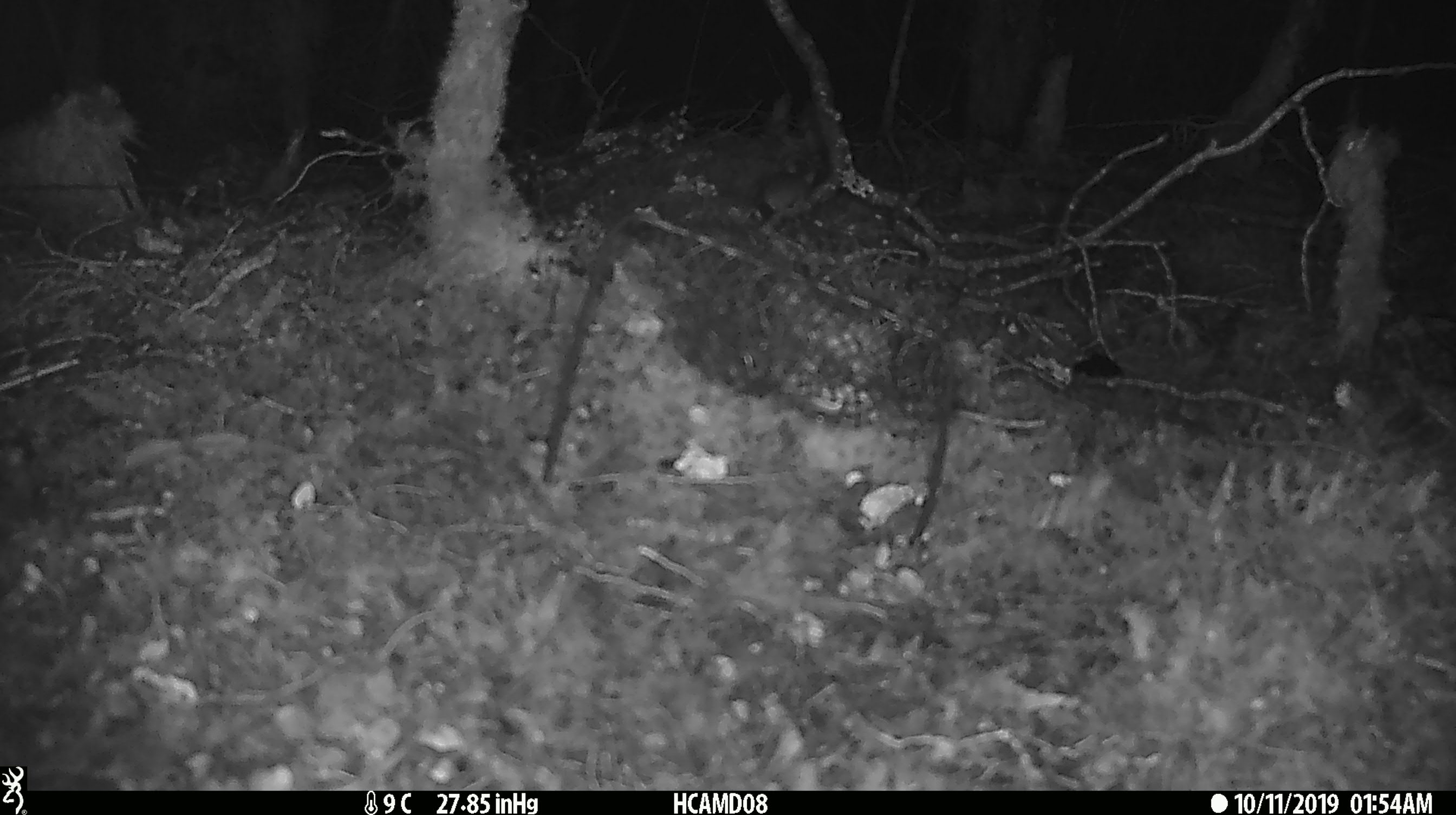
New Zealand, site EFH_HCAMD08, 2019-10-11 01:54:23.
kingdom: Animalia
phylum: Chordata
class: Mammalia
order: Rodentia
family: Muridae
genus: Mus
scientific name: Mus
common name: mouse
Mouse (Mus).